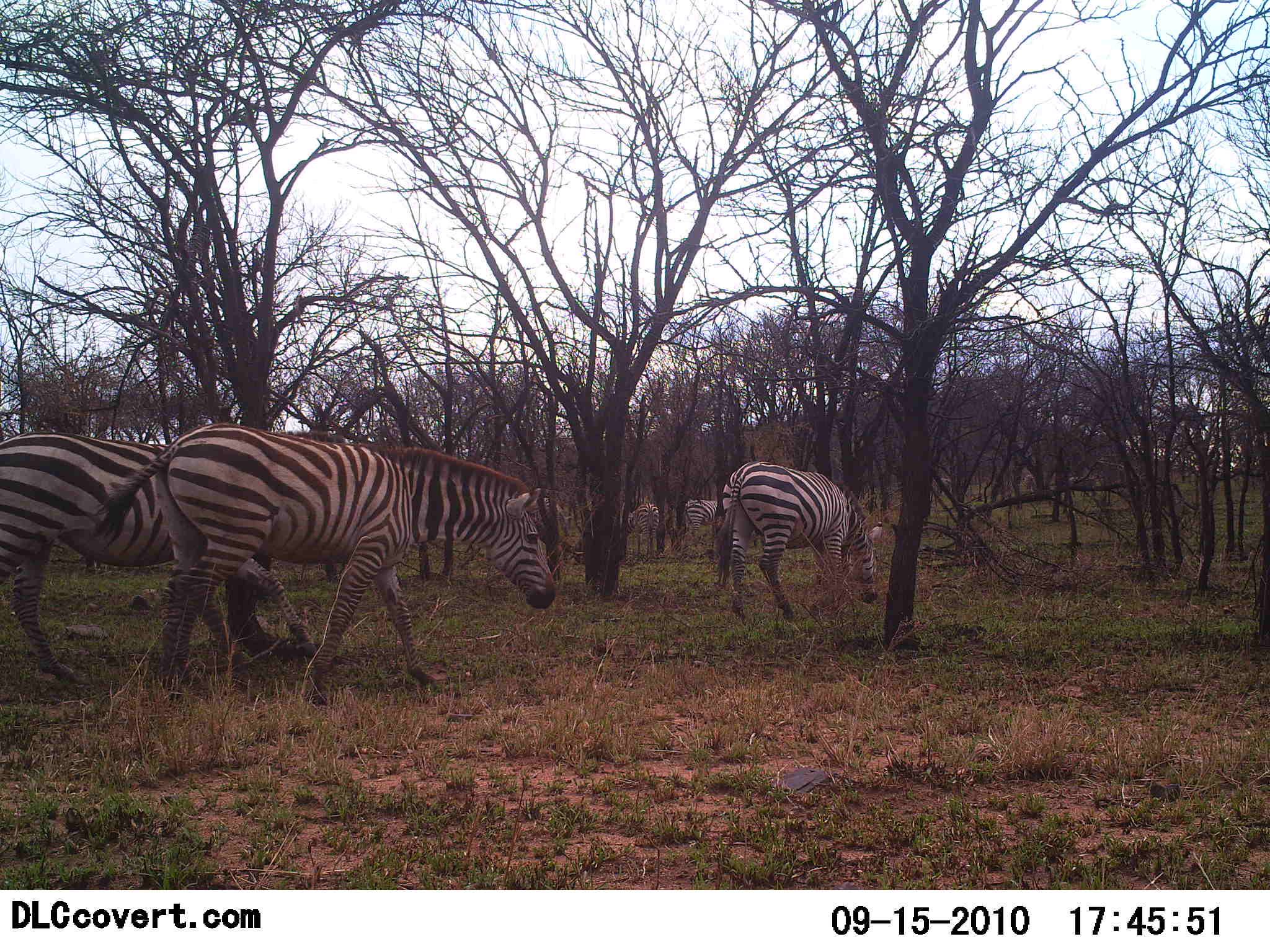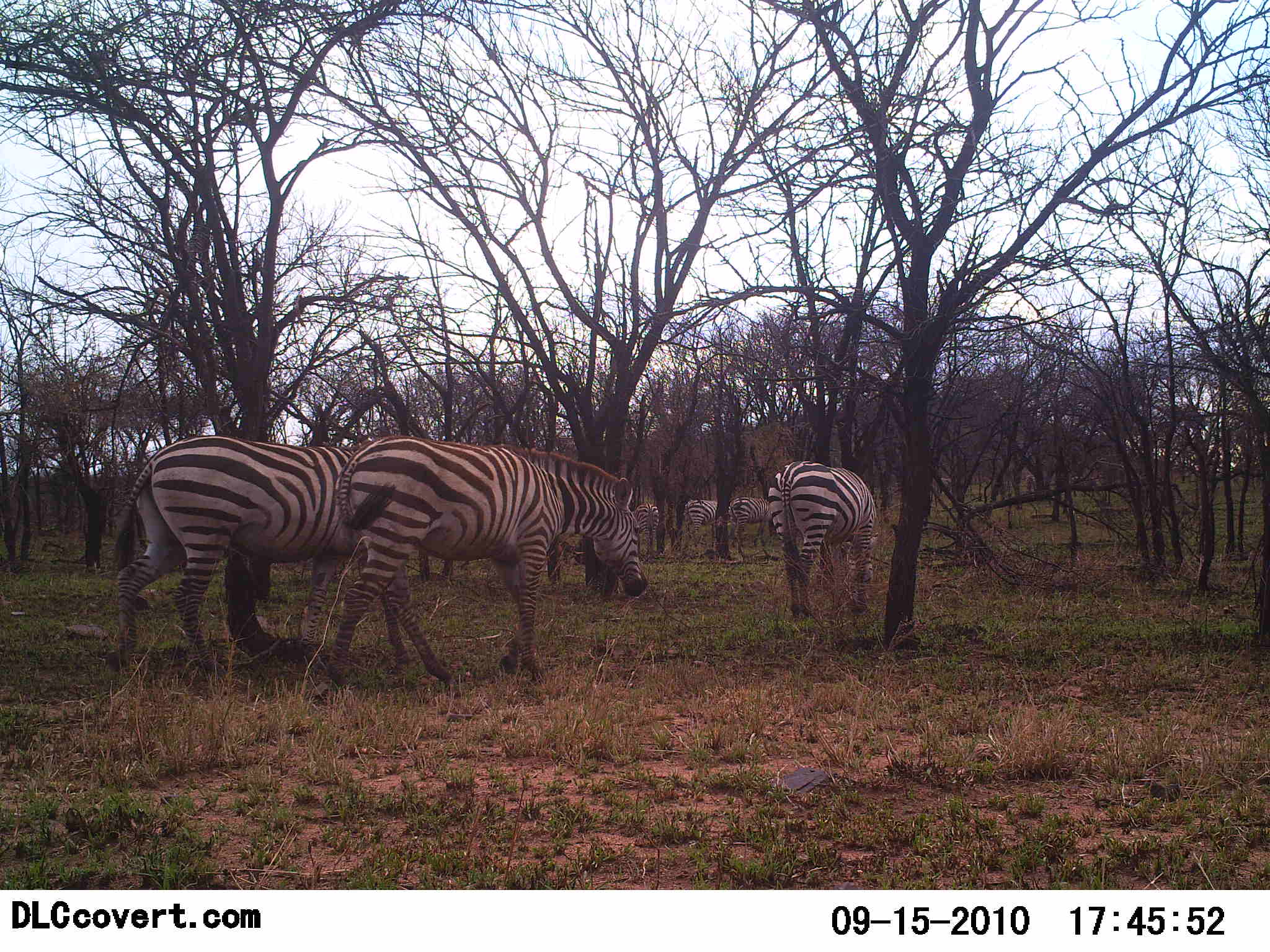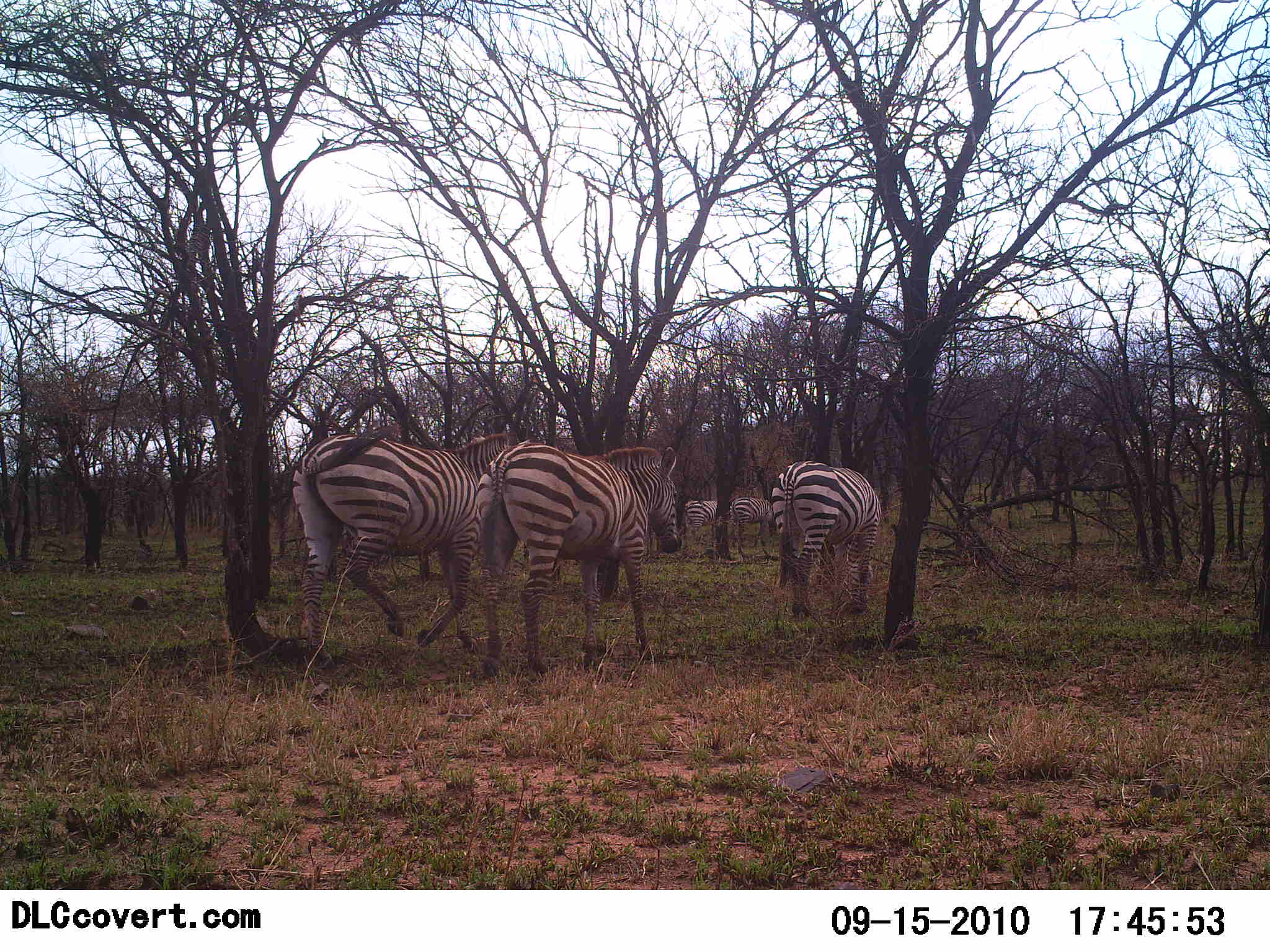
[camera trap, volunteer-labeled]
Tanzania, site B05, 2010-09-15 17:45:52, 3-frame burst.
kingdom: Animalia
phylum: Chordata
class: Mammalia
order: Perissodactyla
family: Equidae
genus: Equus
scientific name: Equus quagga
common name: plains zebra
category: zebra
Zebra (plains zebra) (Equus quagga), count 6. Behavior (volunteer vote fractions): standing 7%, resting 0%, moving 93%, interacting 0%. Young present (vote fraction): 7%. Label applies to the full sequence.